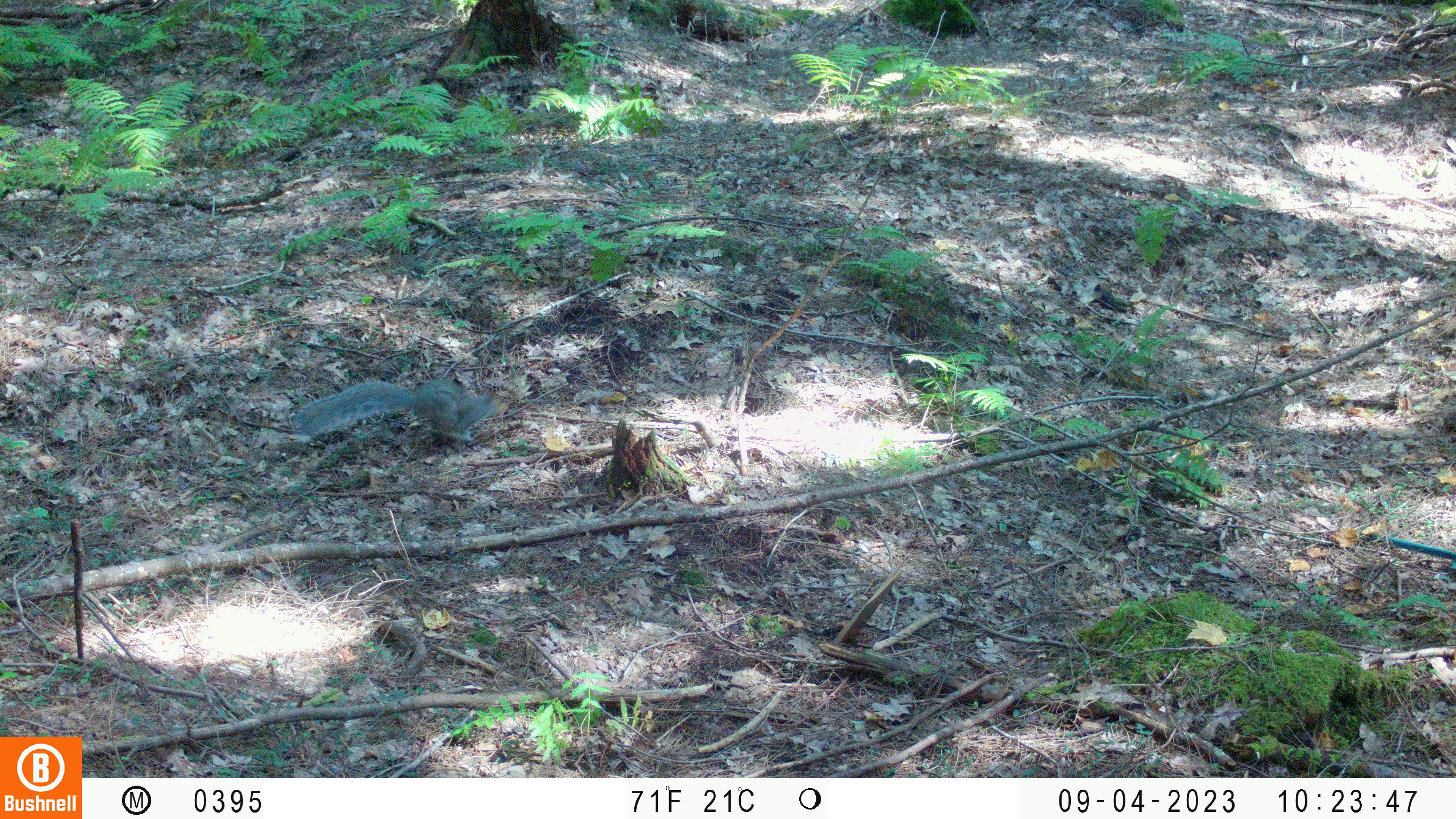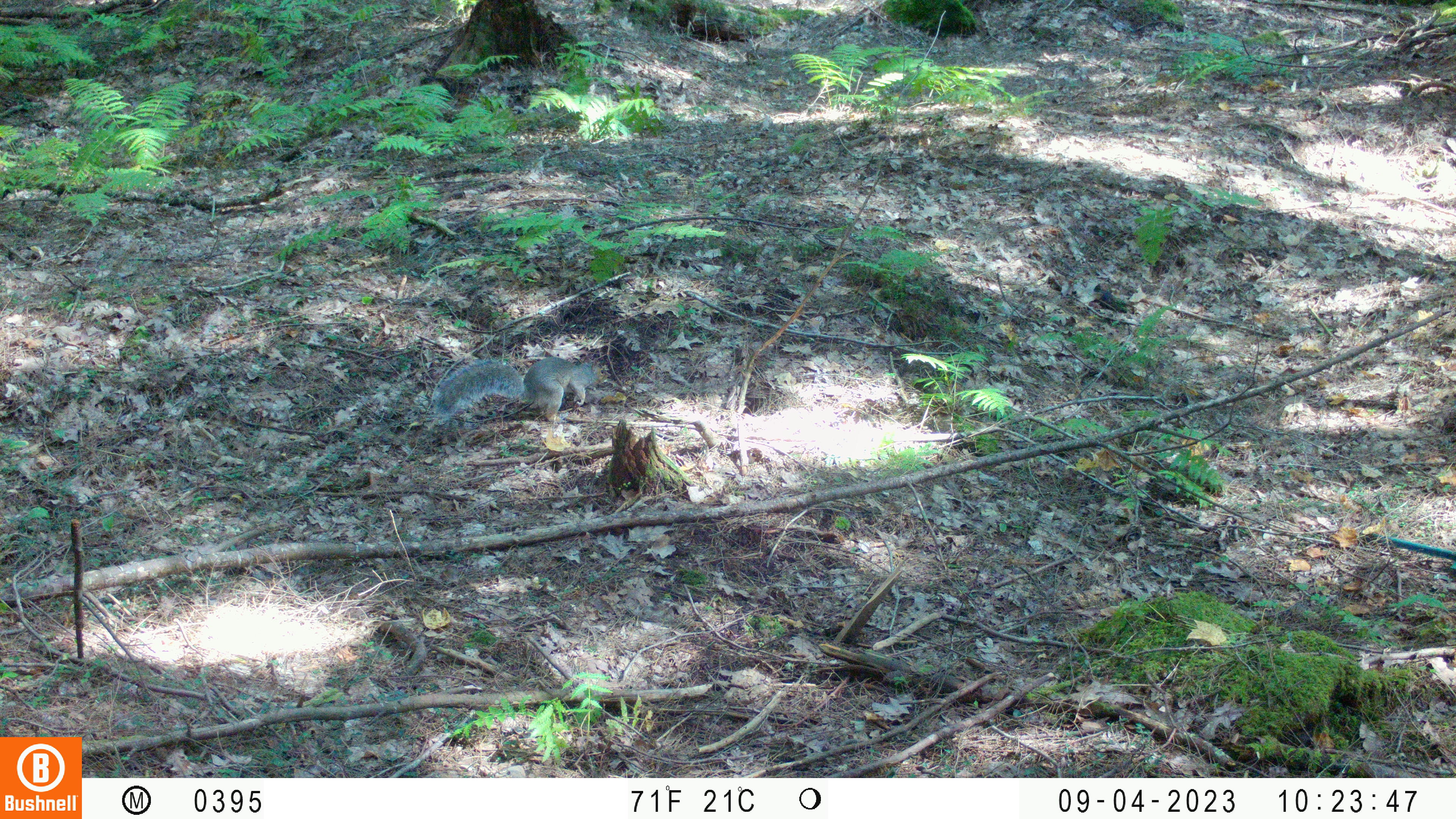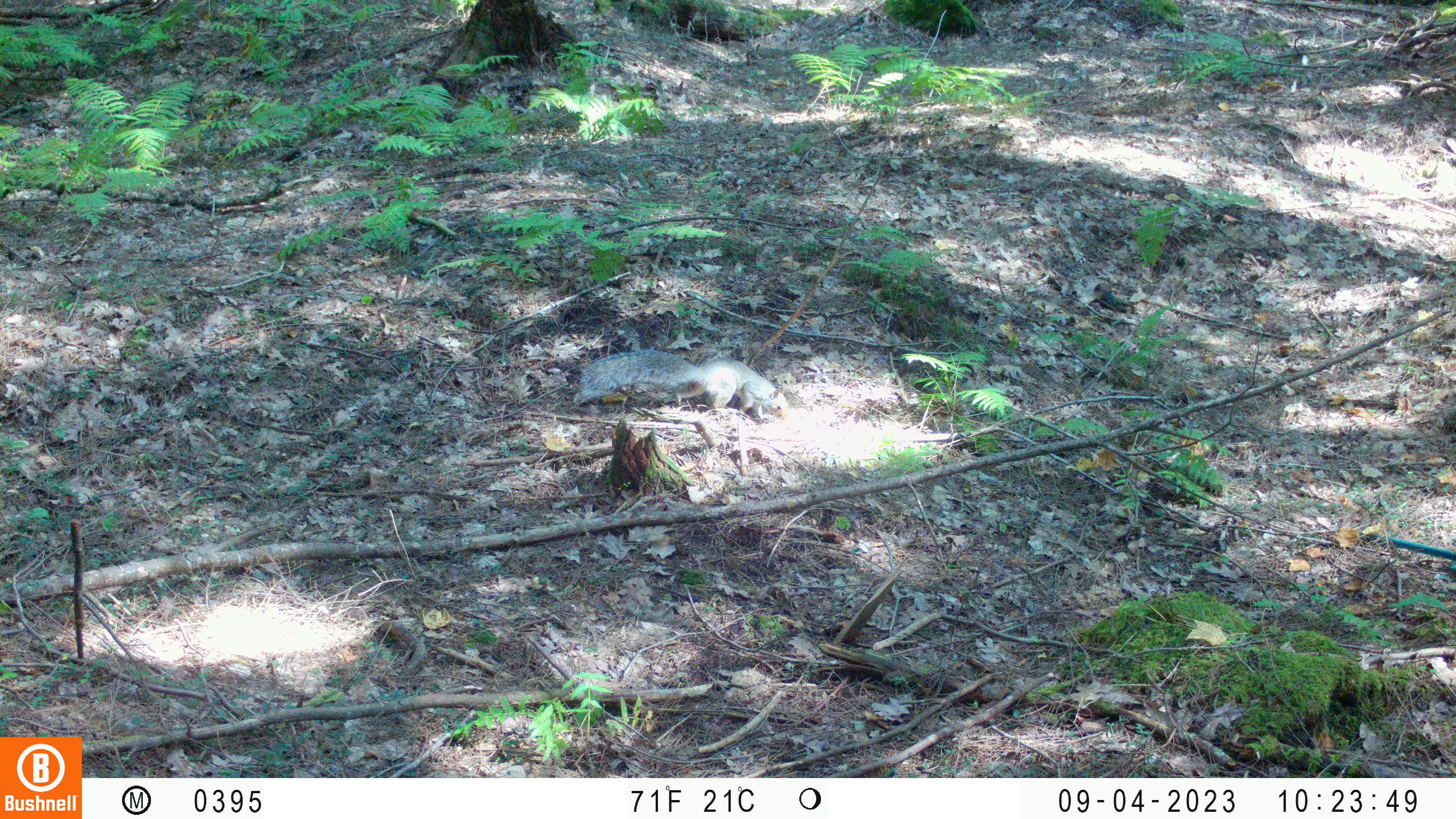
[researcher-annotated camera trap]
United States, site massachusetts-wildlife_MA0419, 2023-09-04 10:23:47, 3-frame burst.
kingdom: Animalia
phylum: Chordata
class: Mammalia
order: Rodentia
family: Sciuridae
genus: Sciurus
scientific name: Sciurus carolinensis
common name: gray squirrel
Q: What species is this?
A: Gray squirrel (Sciurus carolinensis).